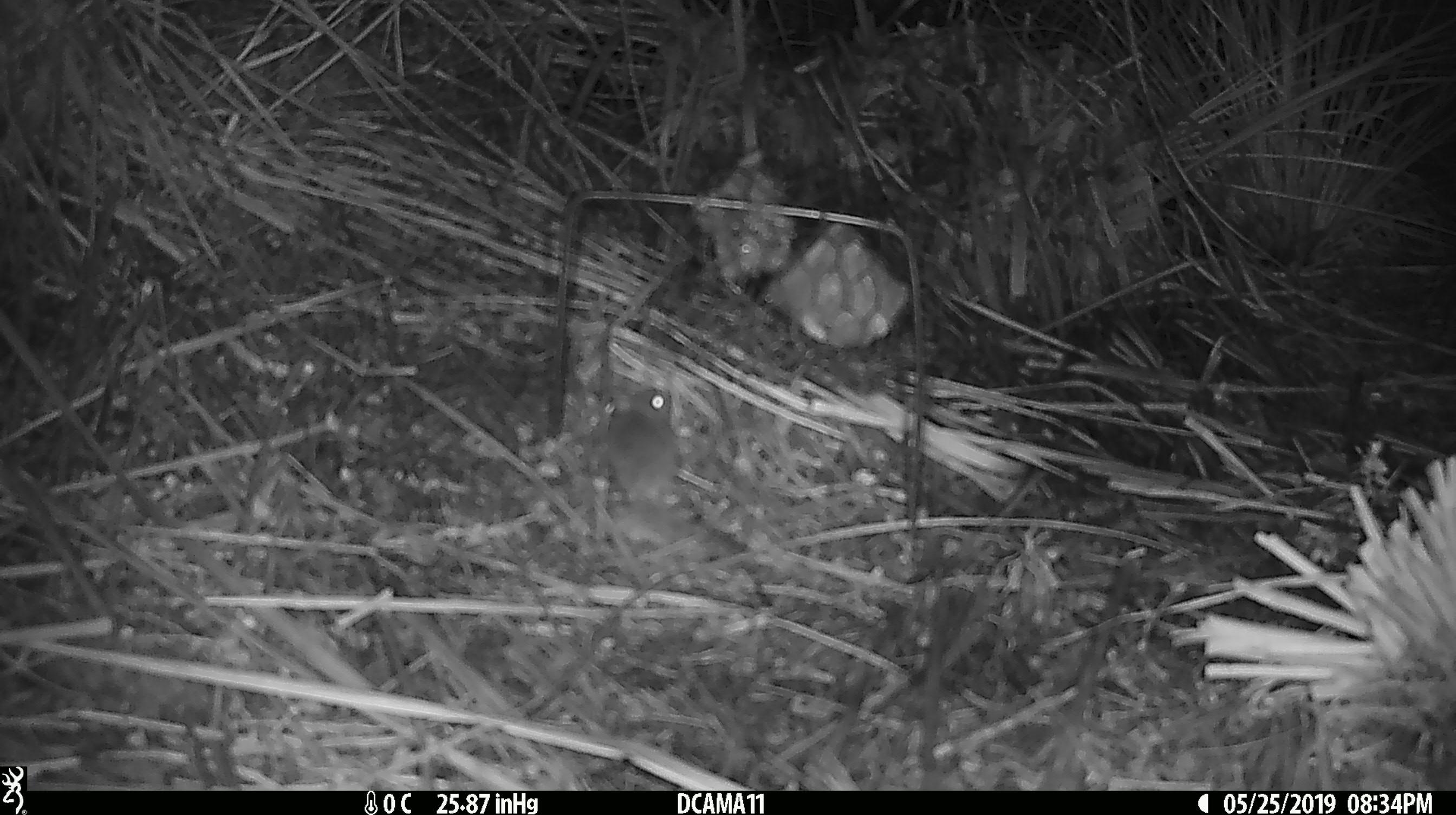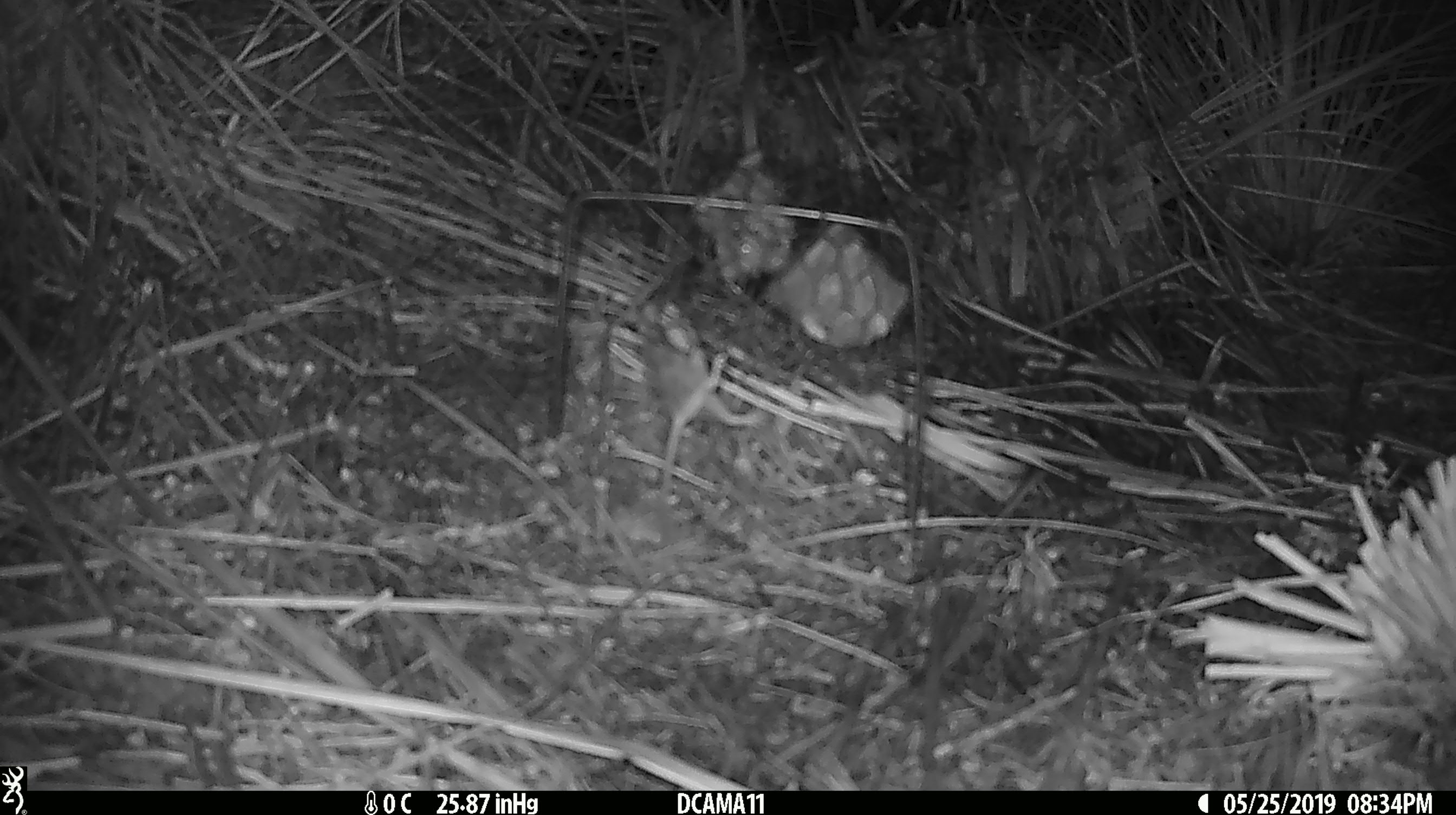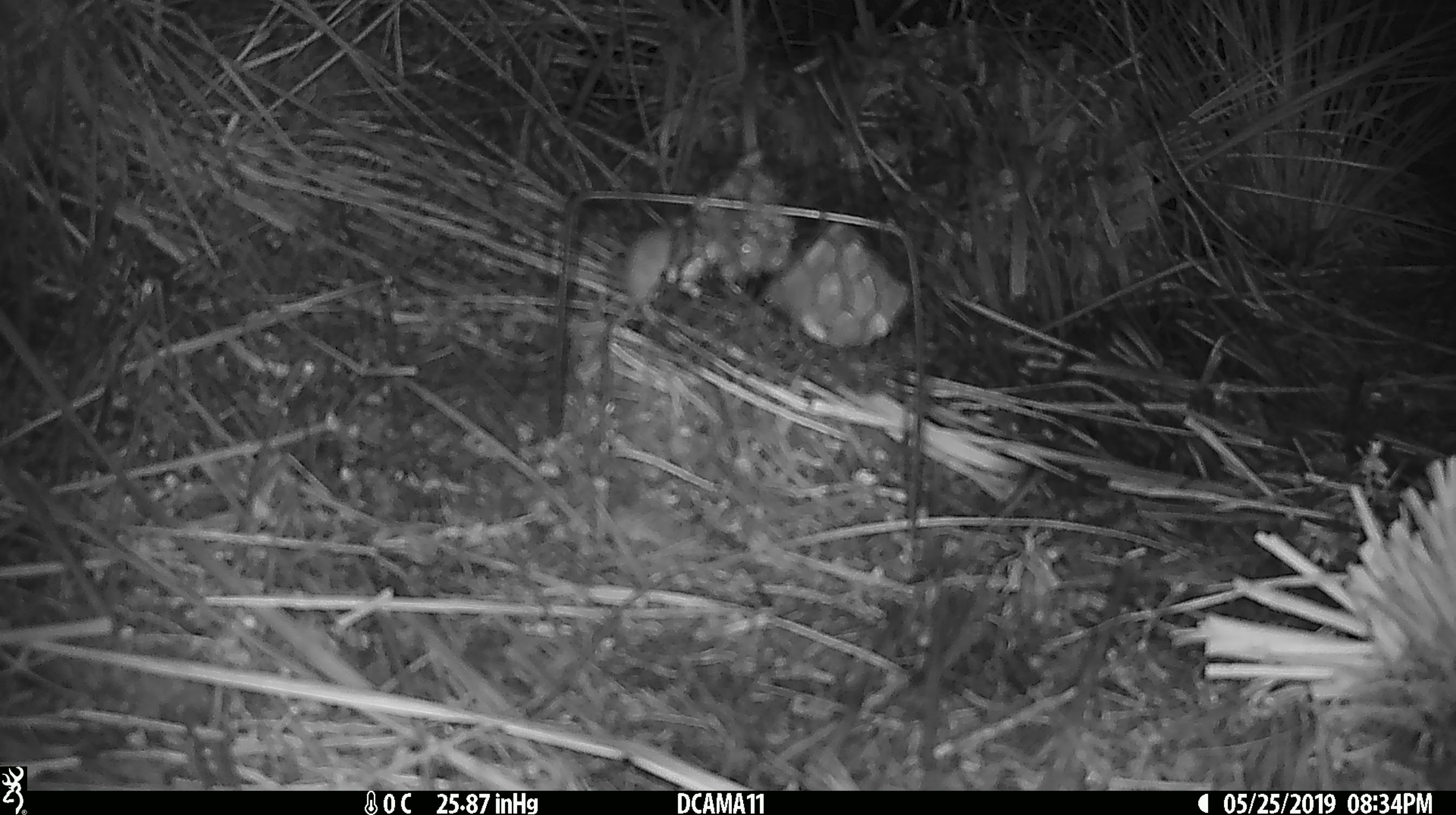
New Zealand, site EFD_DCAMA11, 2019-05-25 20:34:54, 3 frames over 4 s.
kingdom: Animalia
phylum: Chordata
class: Mammalia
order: Rodentia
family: Muridae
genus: Mus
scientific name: Mus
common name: mouse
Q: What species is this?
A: Mouse (Mus).